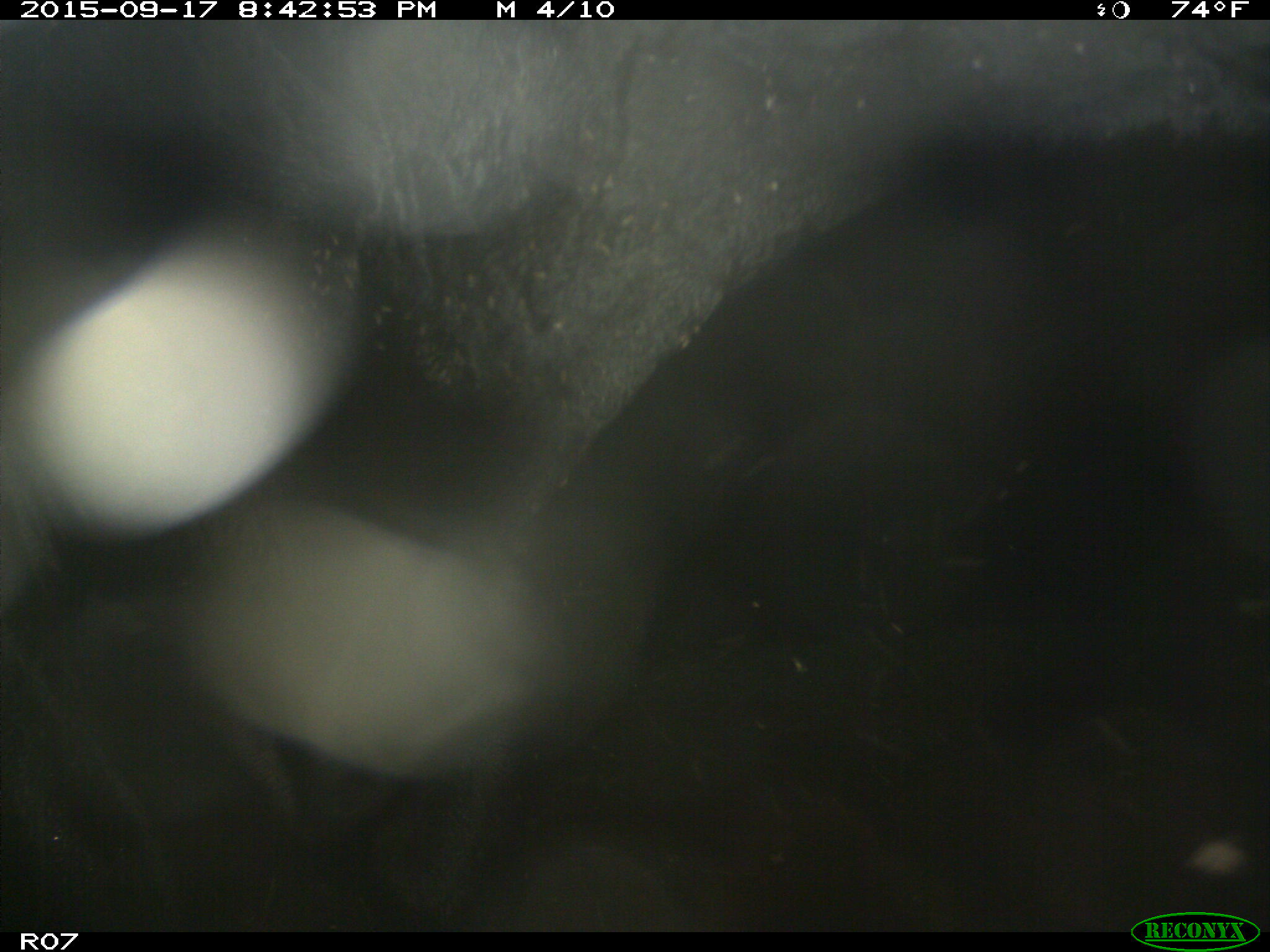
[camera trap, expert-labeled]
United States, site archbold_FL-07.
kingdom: Animalia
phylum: Chordata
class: Mammalia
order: Artiodactyla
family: Bovidae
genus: Bos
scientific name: Bos taurus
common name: domestic cow